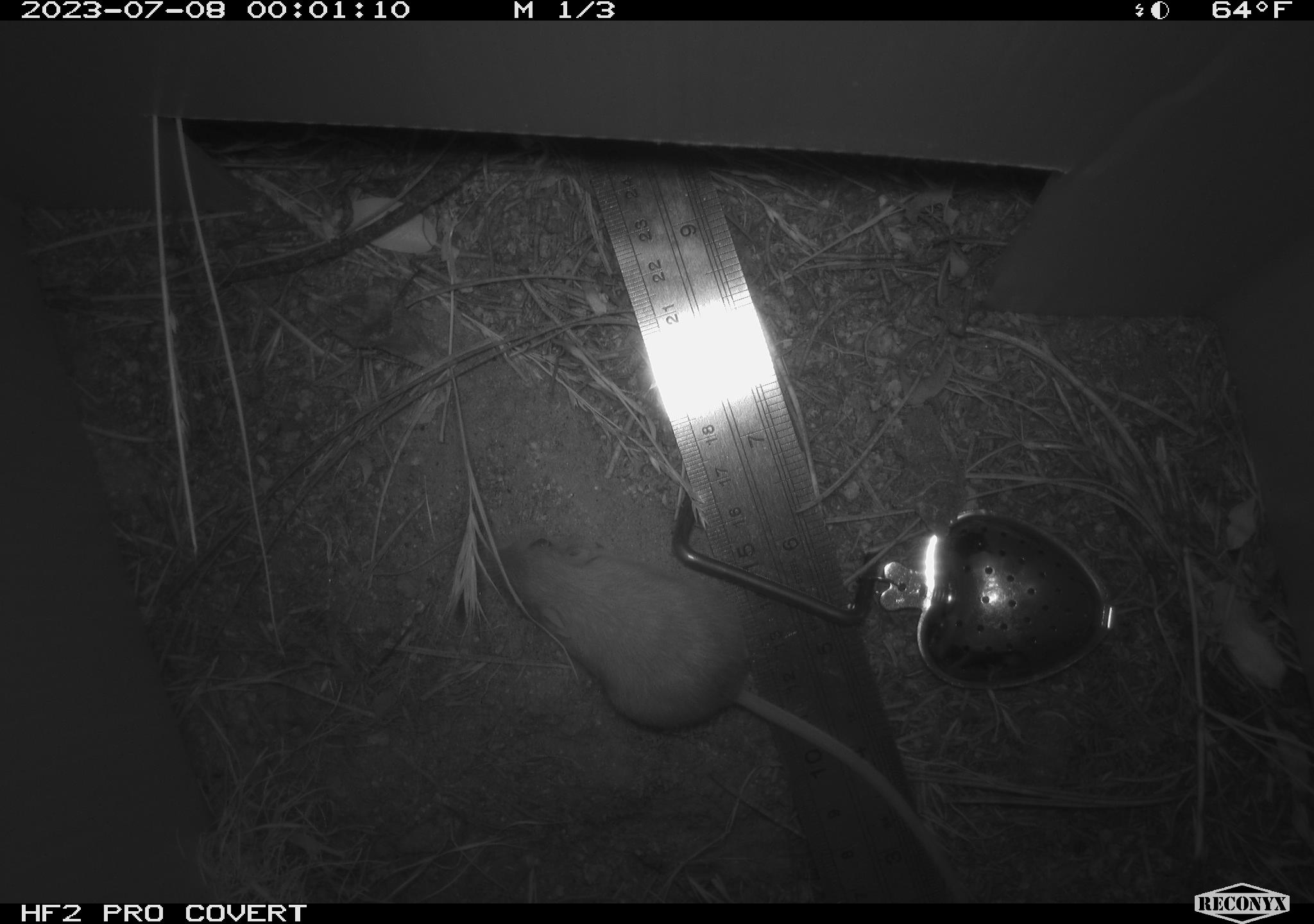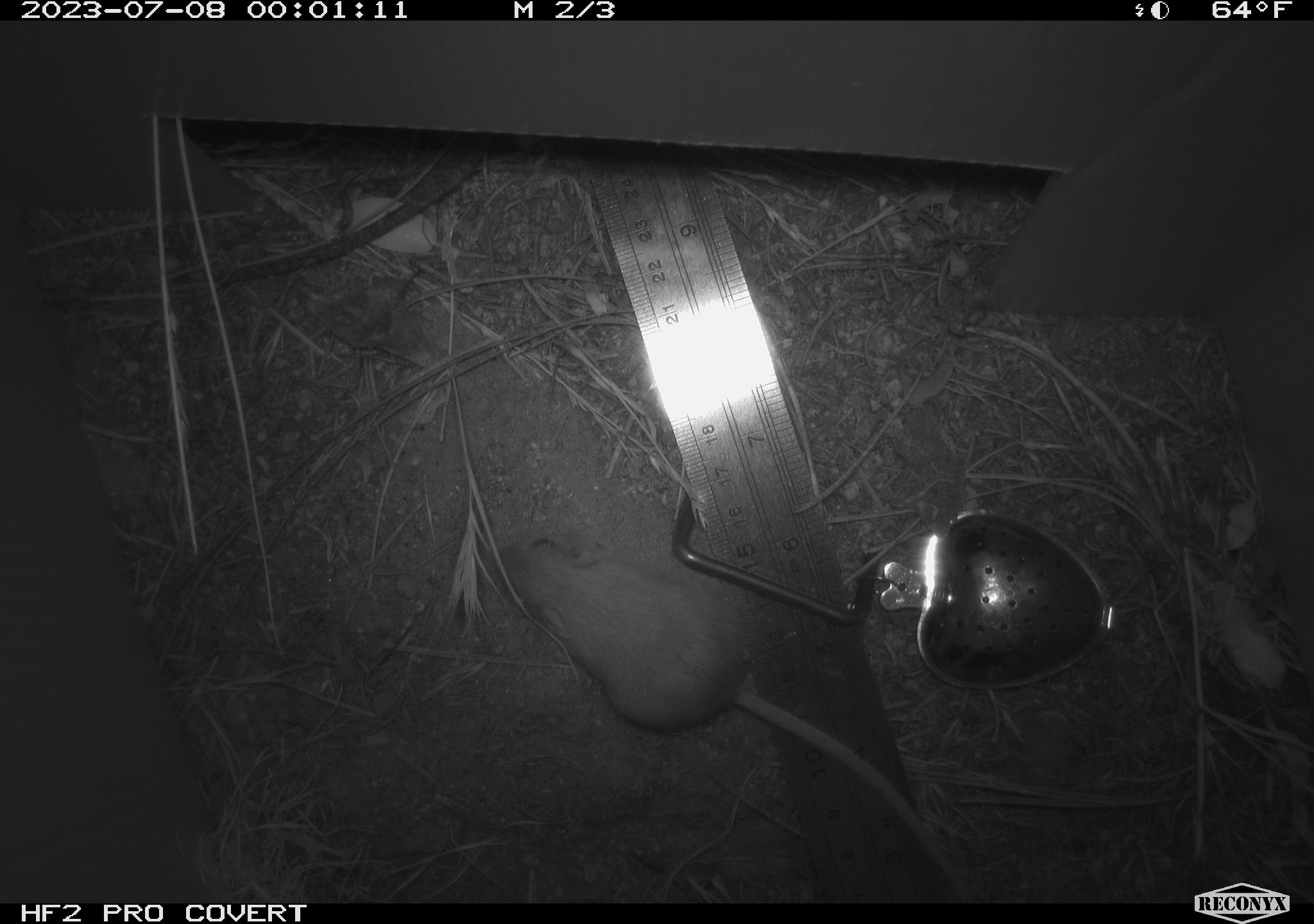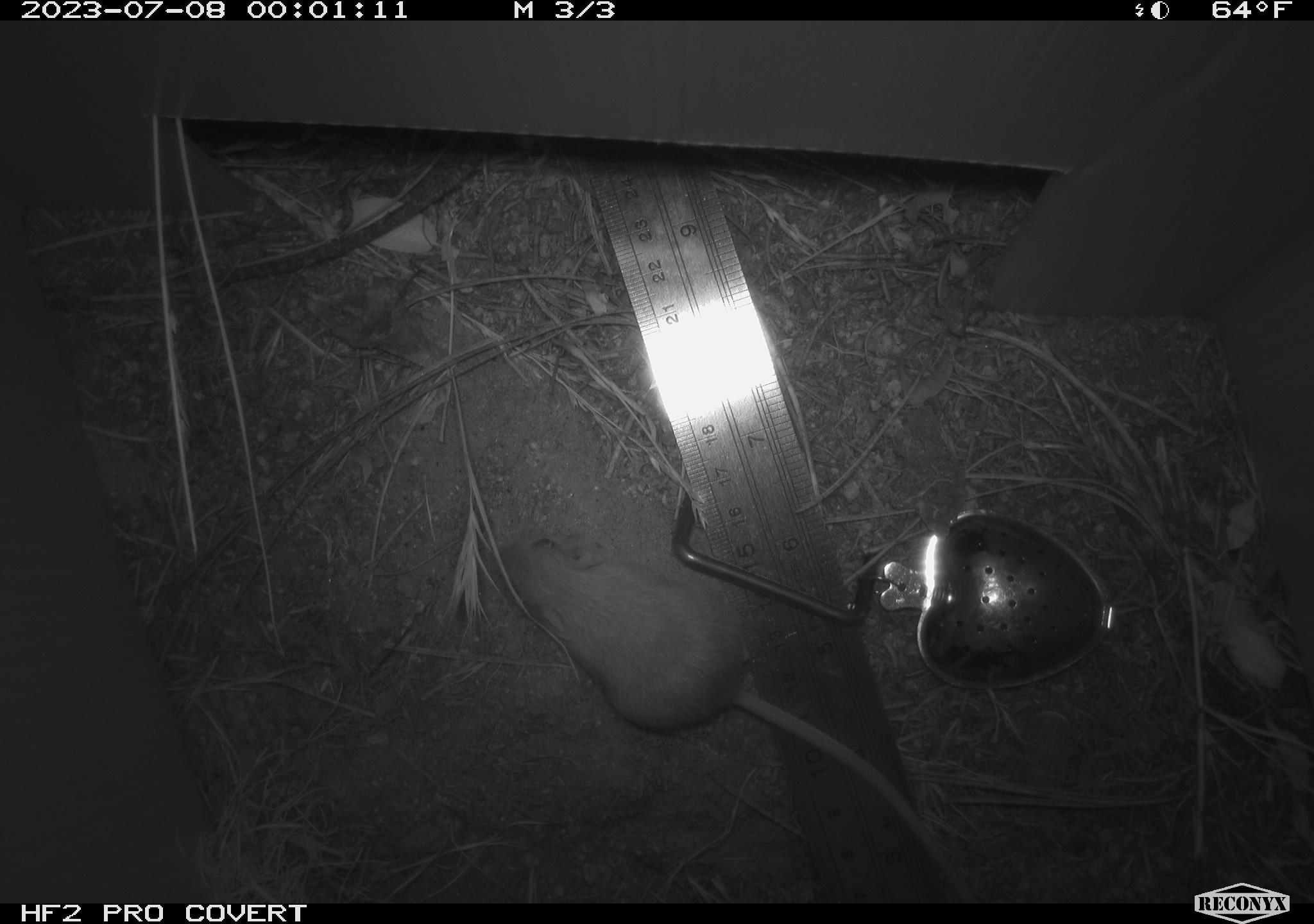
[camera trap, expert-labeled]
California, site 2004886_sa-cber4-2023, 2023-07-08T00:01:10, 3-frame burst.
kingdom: Animalia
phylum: Chordata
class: Mammalia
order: Rodentia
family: Heteromyidae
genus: Dipodomys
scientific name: Dipodomys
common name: kangaroo rats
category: dipodomys species